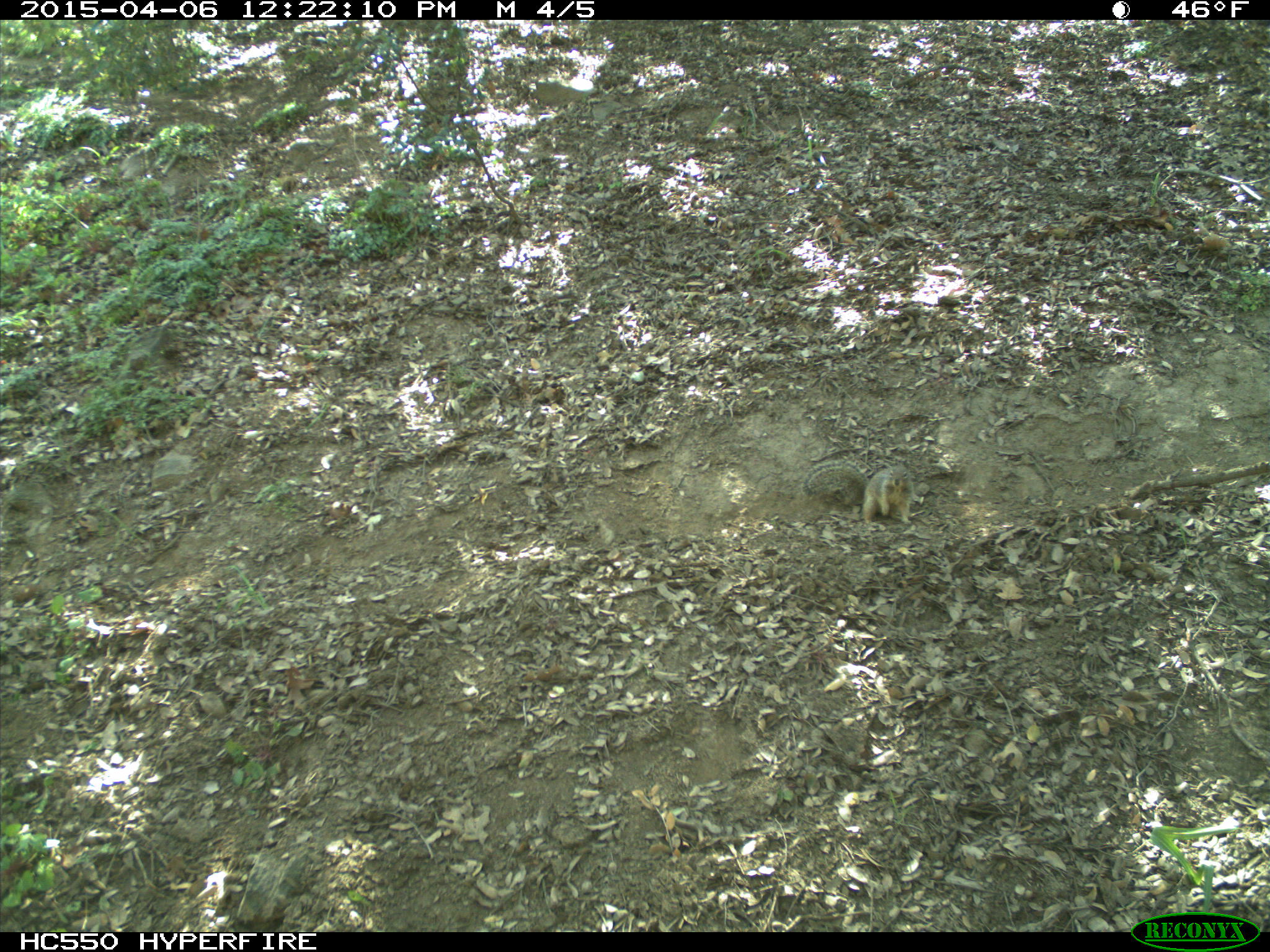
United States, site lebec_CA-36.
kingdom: Animalia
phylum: Chordata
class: Mammalia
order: Rodentia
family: Sciuridae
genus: Otospermophilus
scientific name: Otospermophilus beecheyi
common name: california ground squirrel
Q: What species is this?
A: Otospermophilus beecheyi (california ground squirrel).